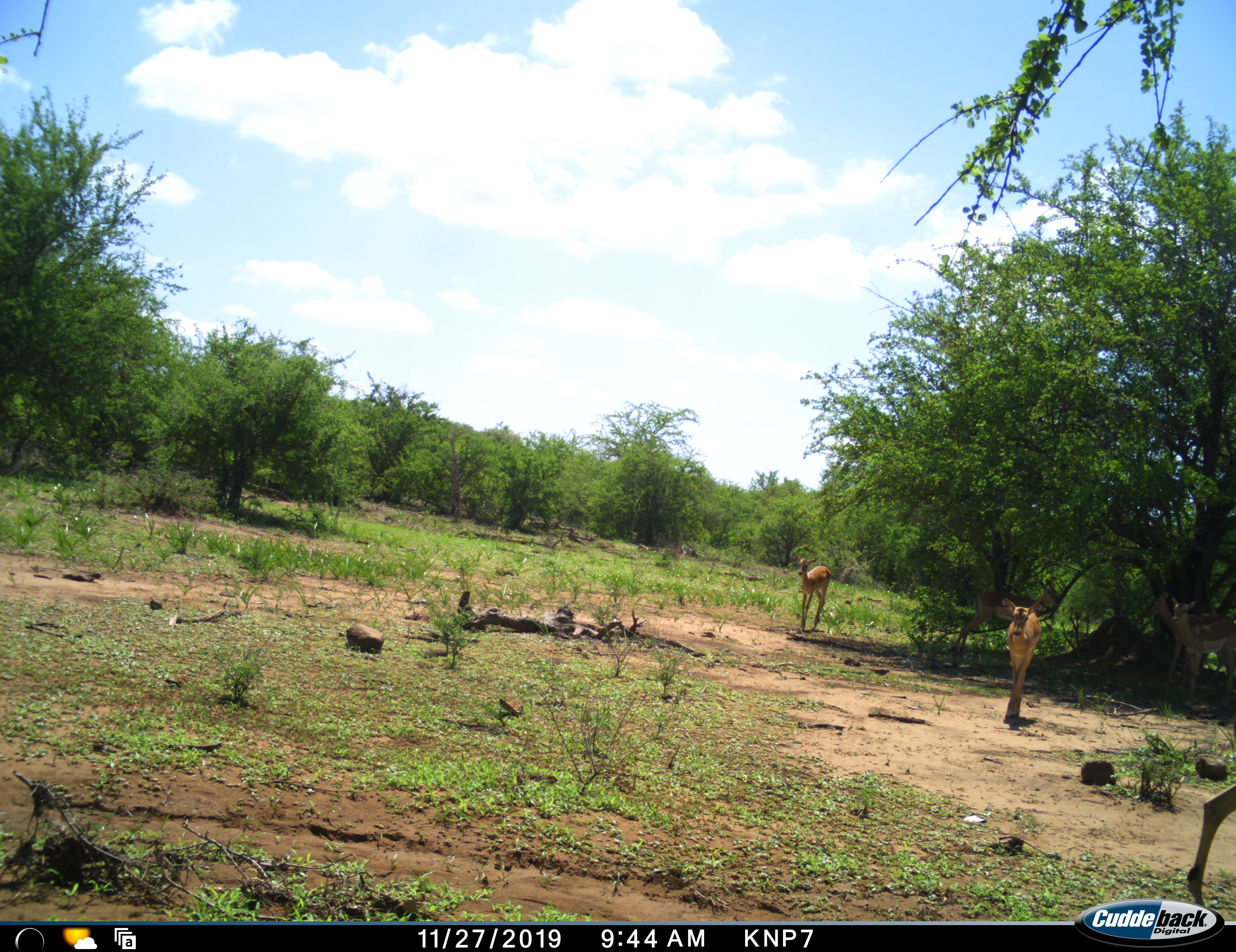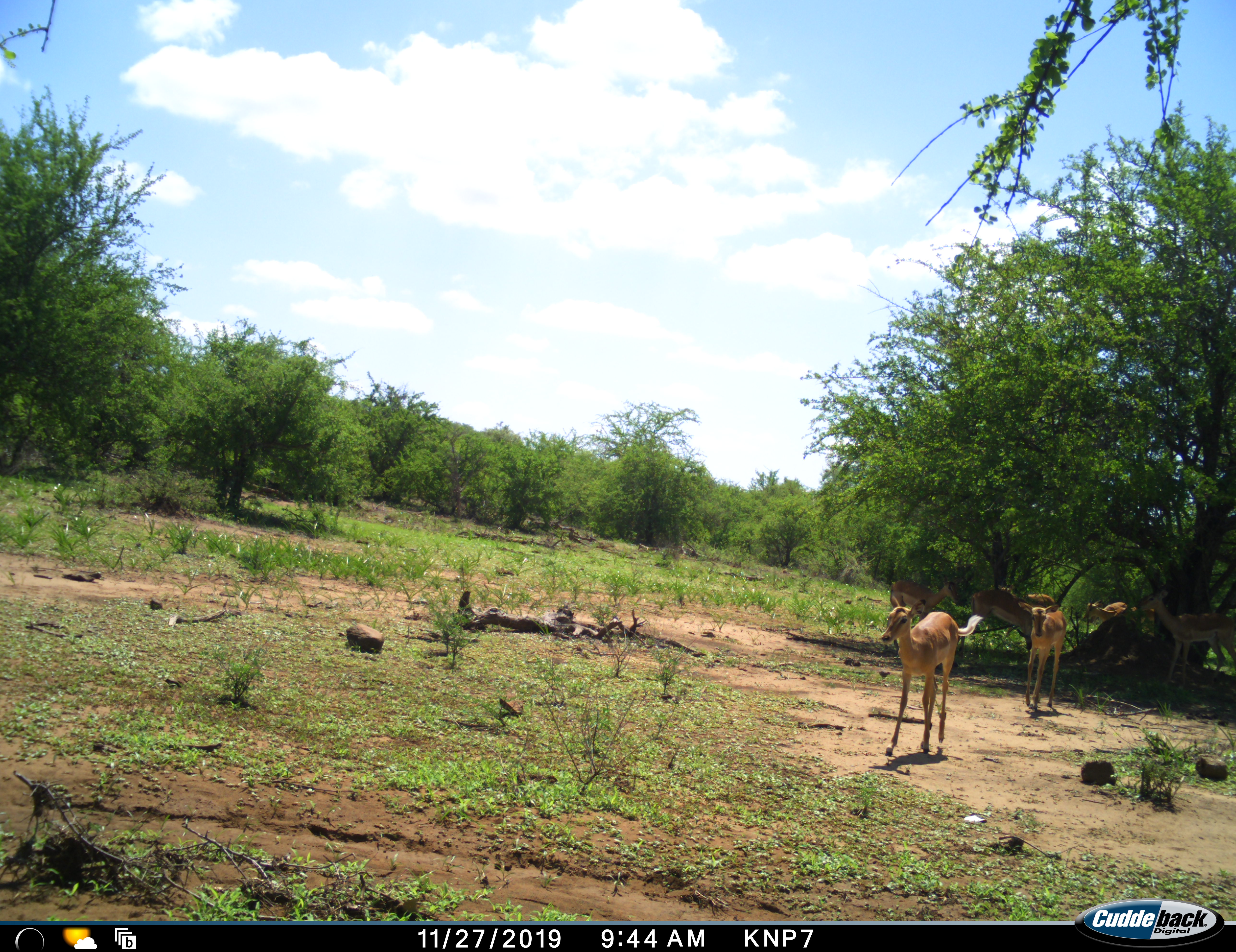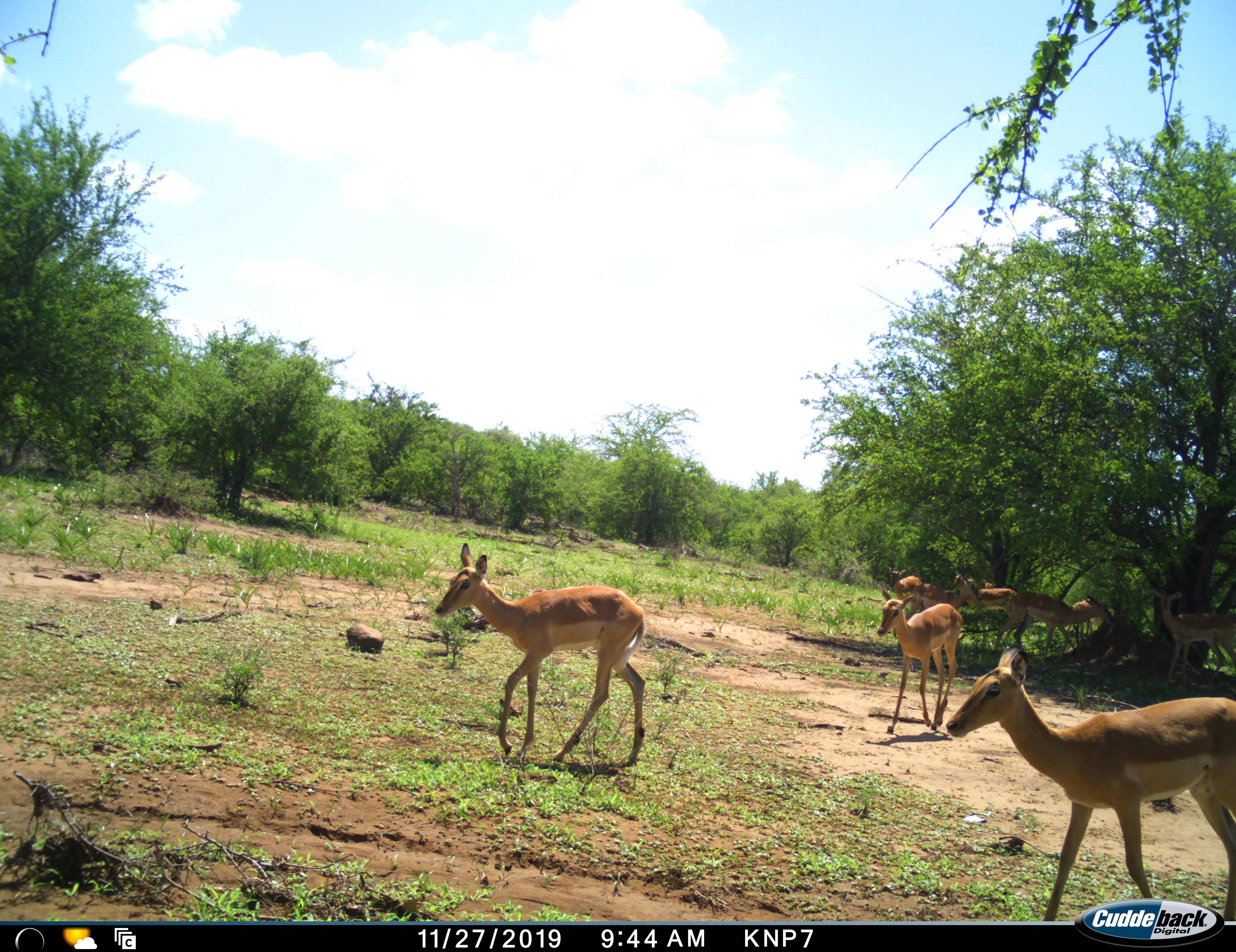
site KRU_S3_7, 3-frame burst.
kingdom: Animalia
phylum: Chordata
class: Mammalia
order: Artiodactyla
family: Bovidae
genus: Aepyceros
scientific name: Aepyceros melampus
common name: impala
Impala (Aepyceros melampus), count 7. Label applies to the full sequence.